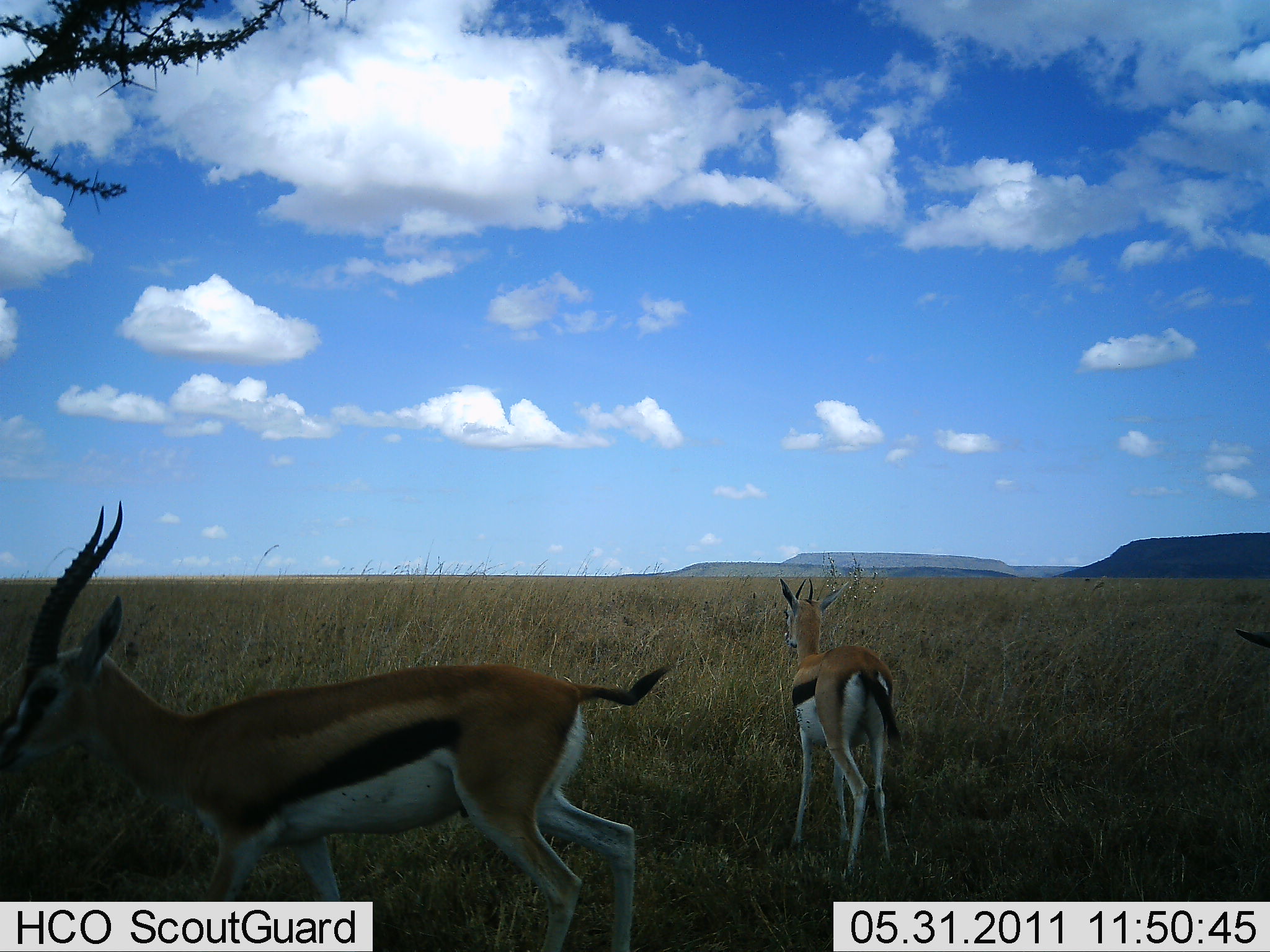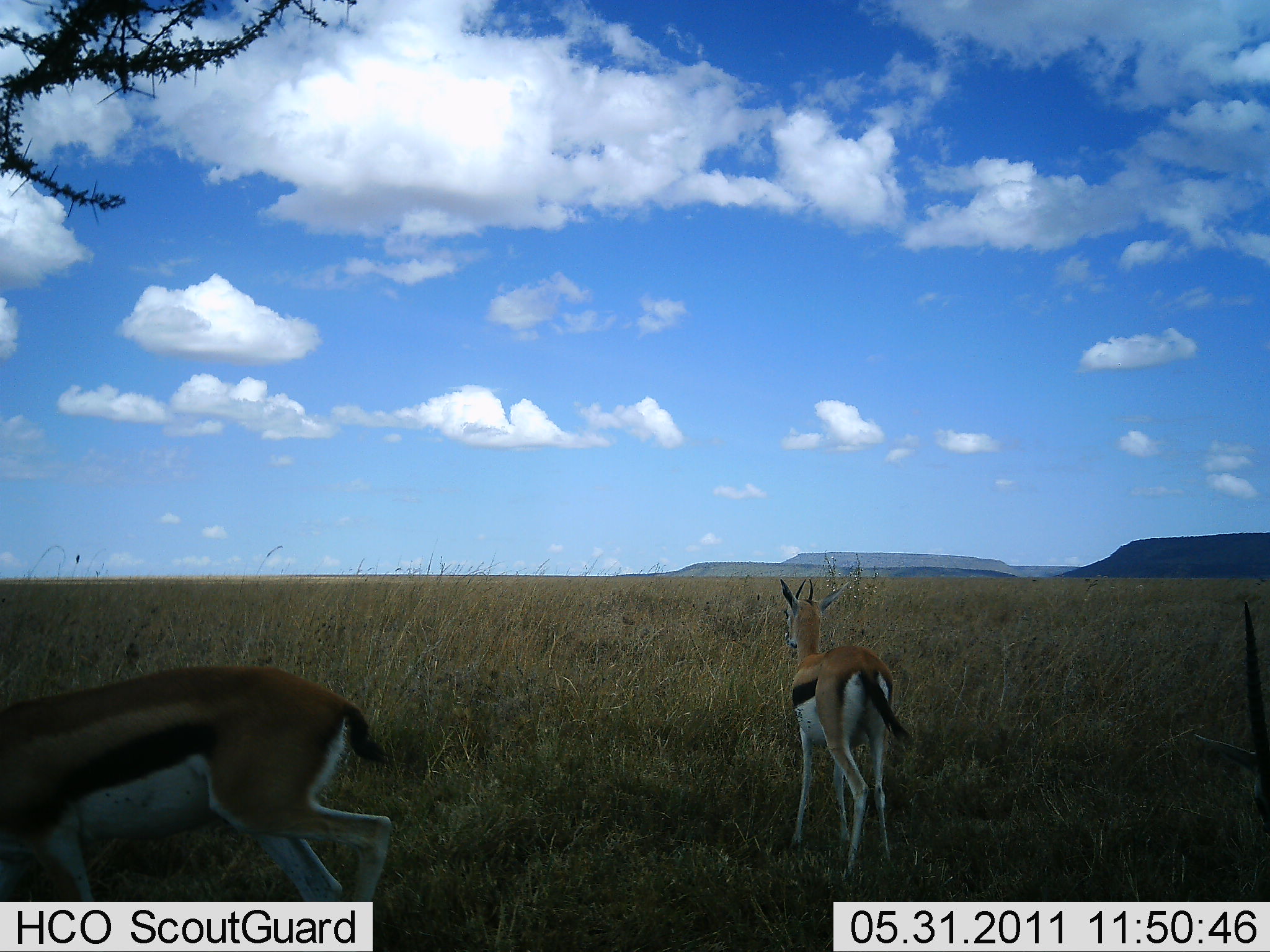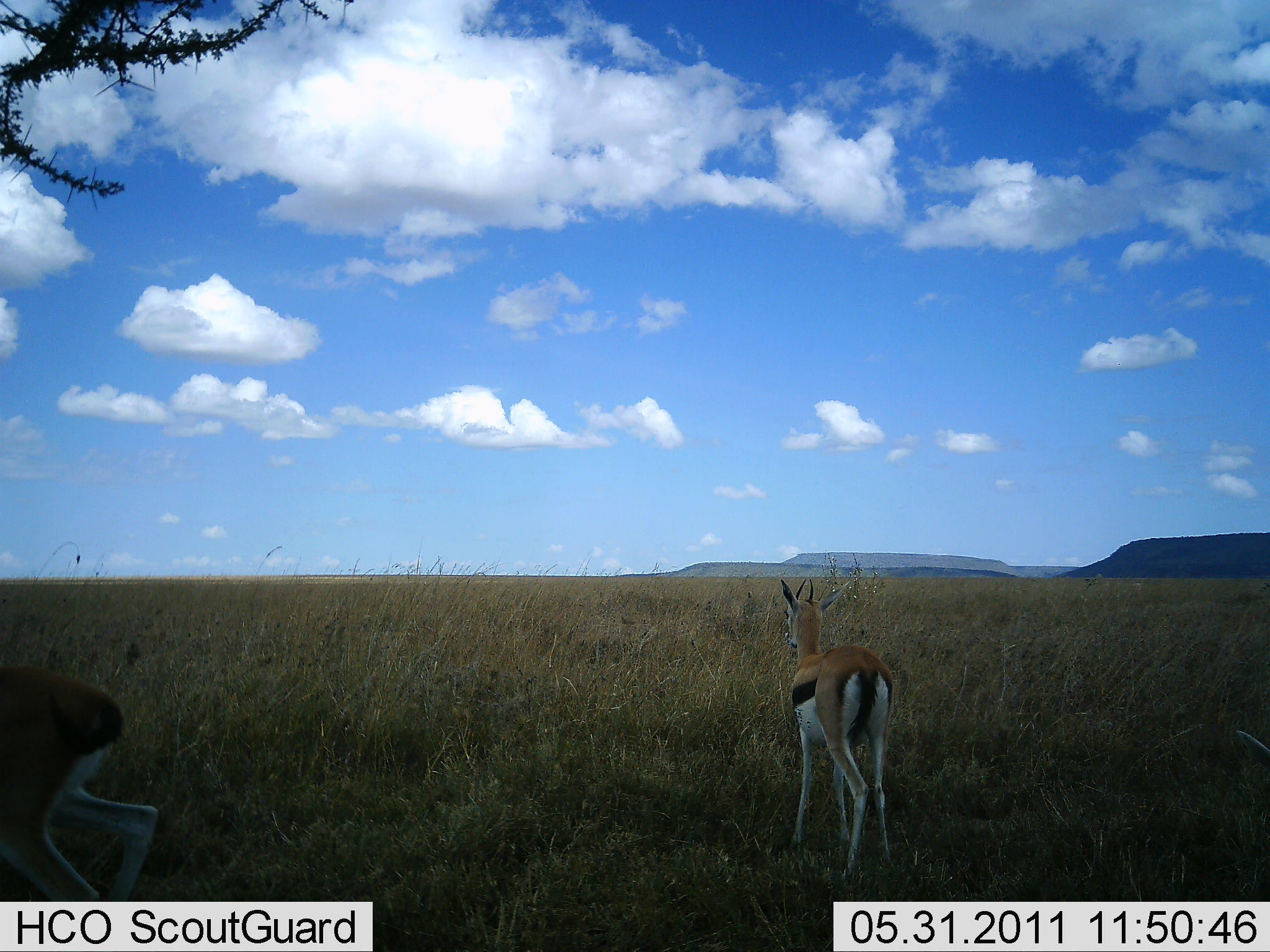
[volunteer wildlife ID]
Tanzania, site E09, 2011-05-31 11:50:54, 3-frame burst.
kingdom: Animalia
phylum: Chordata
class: Mammalia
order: Artiodactyla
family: Bovidae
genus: Eudorcas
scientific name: Eudorcas thomsonii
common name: thomson's gazelle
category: gazellethomsons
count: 2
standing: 82%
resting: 0%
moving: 55%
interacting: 0%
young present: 0%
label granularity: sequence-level